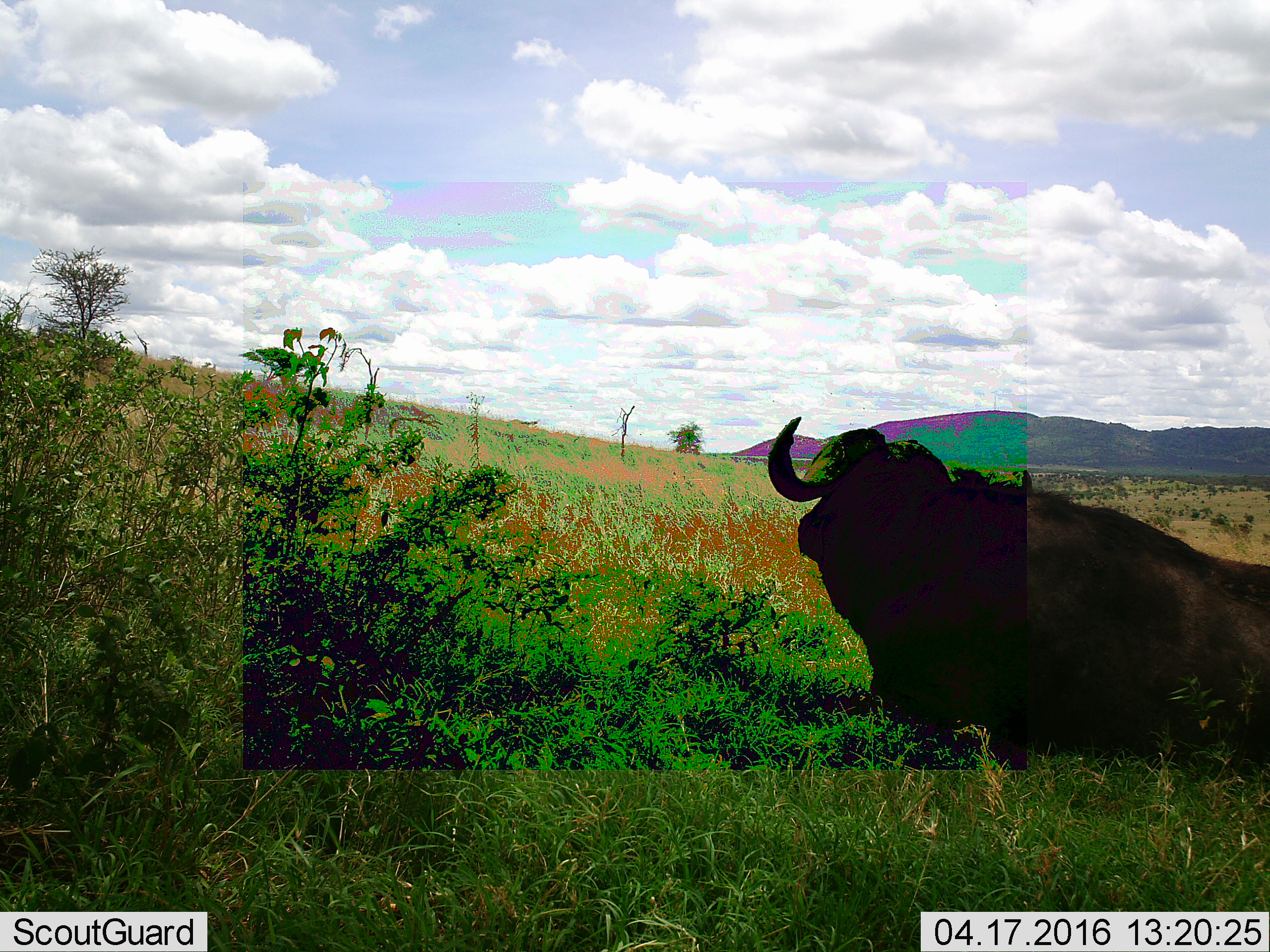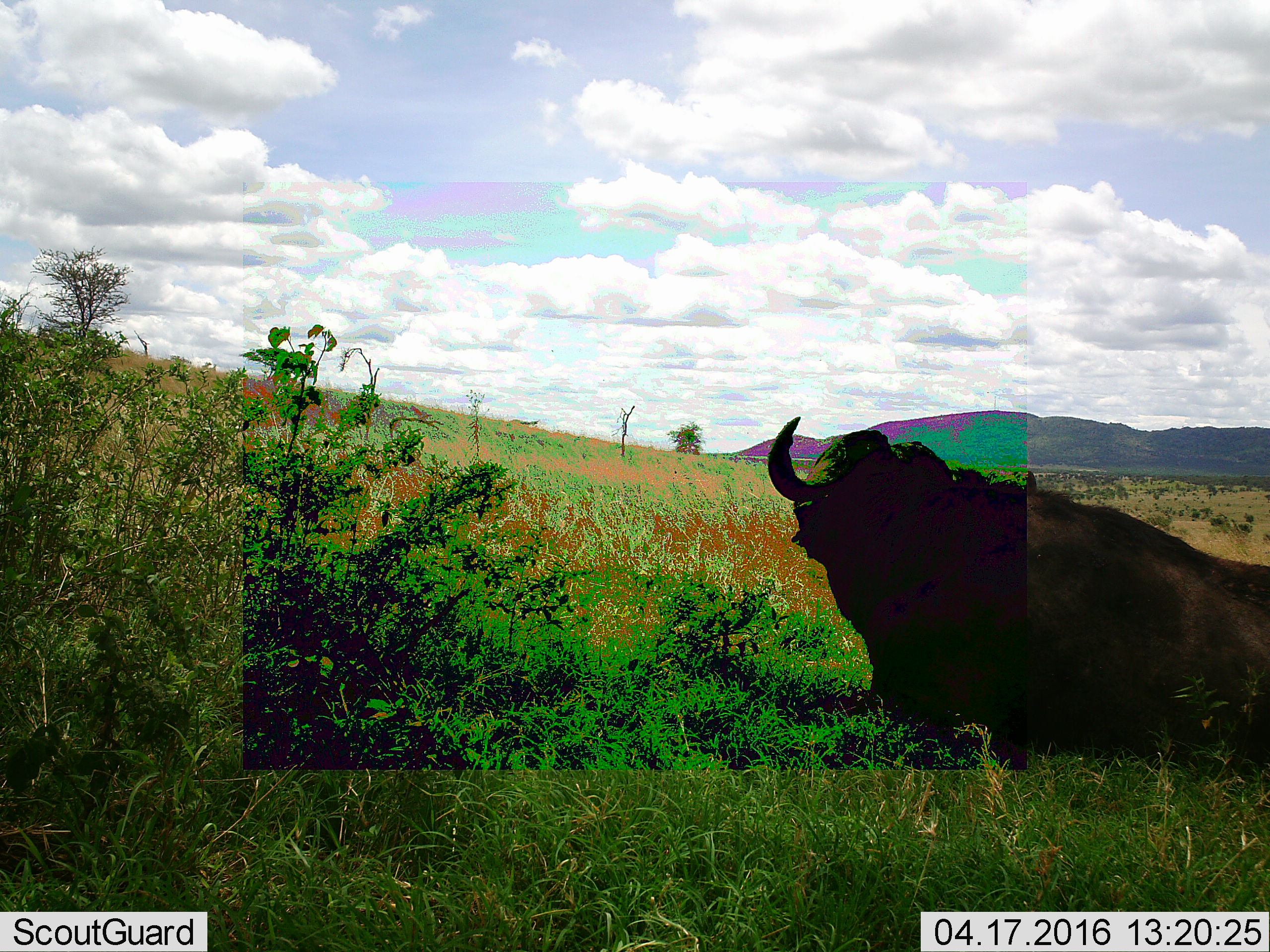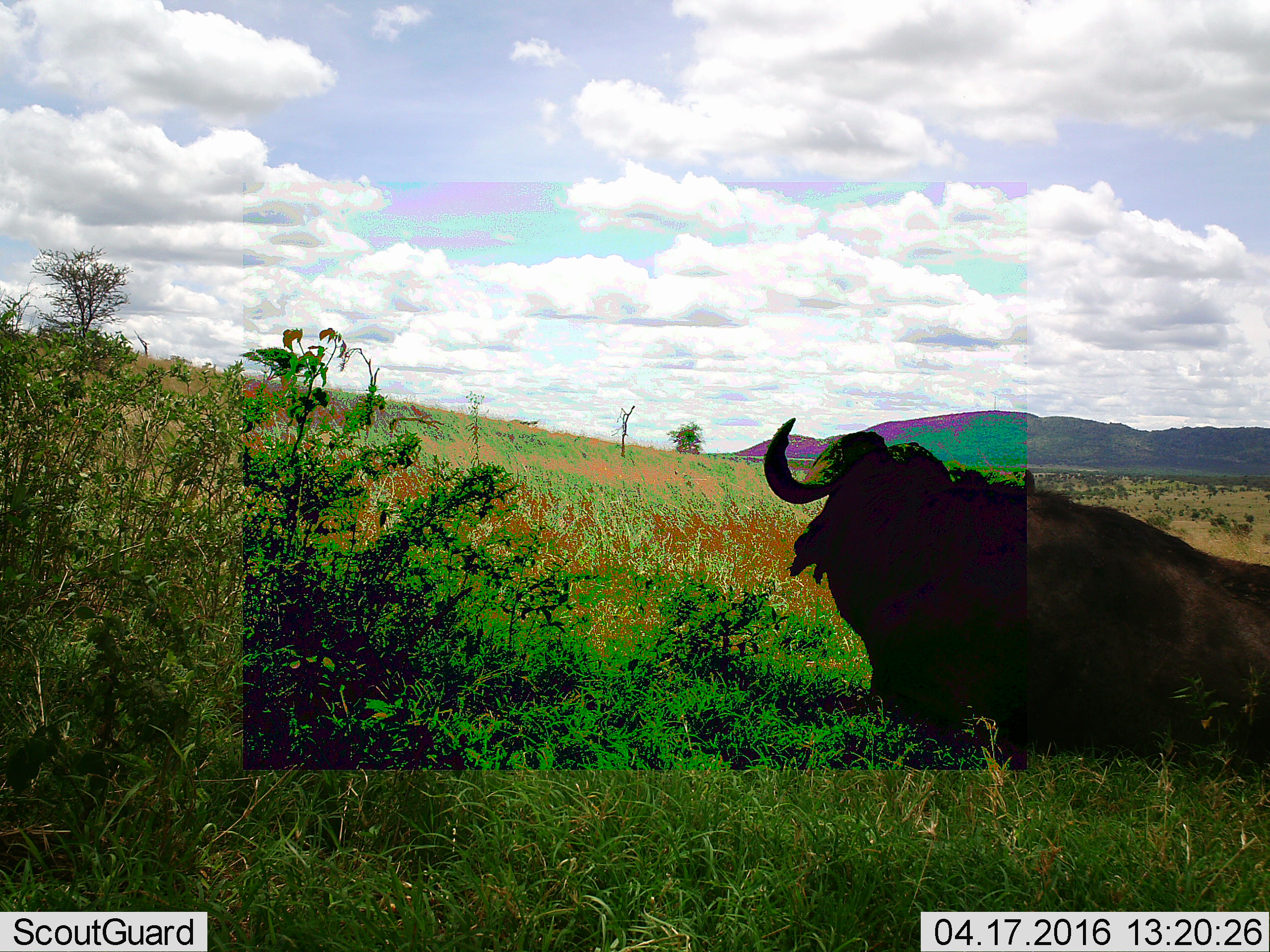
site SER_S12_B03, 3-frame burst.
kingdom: Animalia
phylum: Chordata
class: Mammalia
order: Artiodactyla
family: Bovidae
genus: Syncerus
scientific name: Syncerus caffer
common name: african buffalo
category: buffalo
Buffalo (african buffalo) (Syncerus caffer), count 1. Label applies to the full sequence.